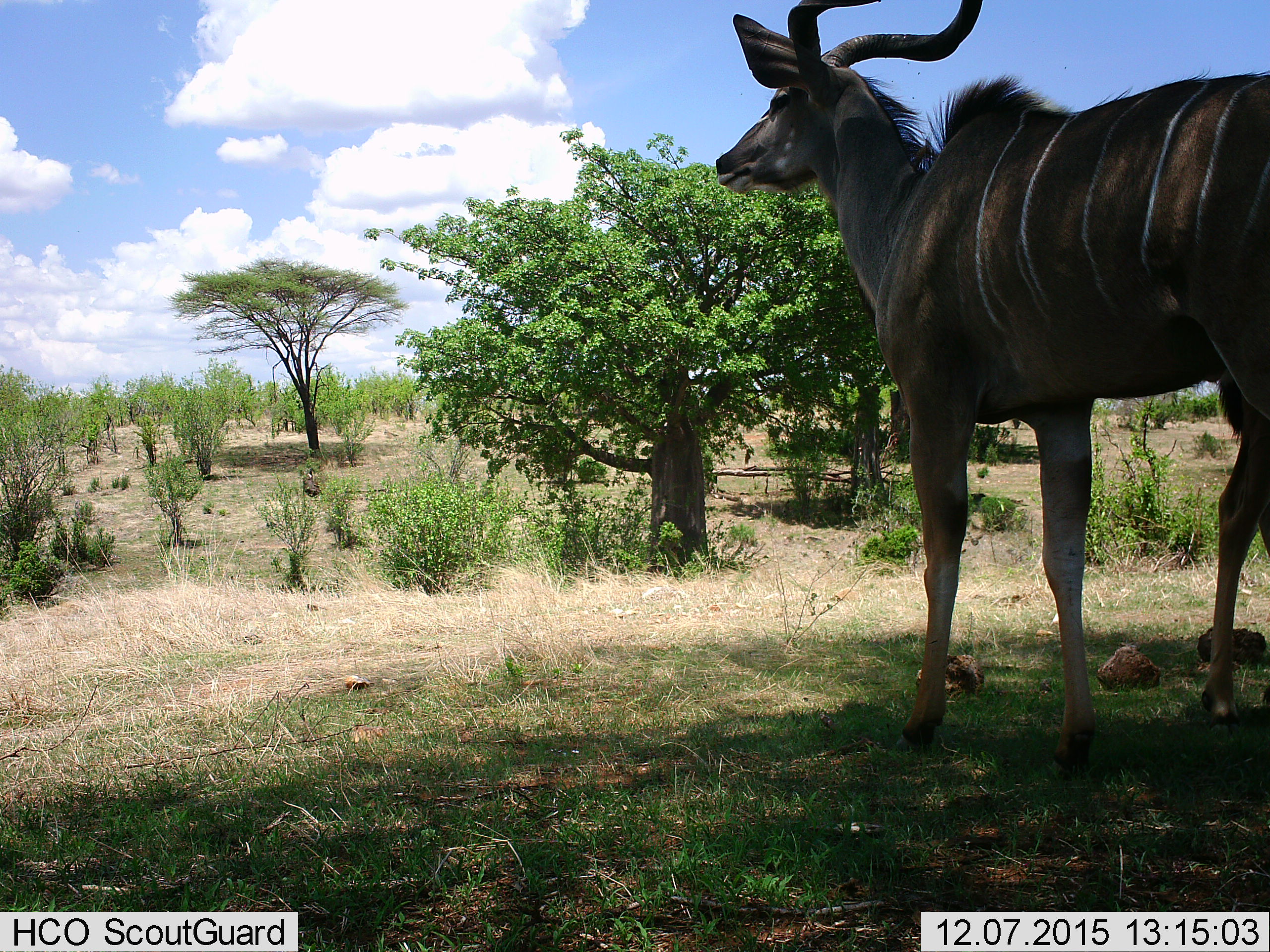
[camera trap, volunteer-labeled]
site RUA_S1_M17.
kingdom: Animalia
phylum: Chordata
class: Mammalia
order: Artiodactyla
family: Bovidae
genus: Tragelaphus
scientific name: Tragelaphus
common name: kudu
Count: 1.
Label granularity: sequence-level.